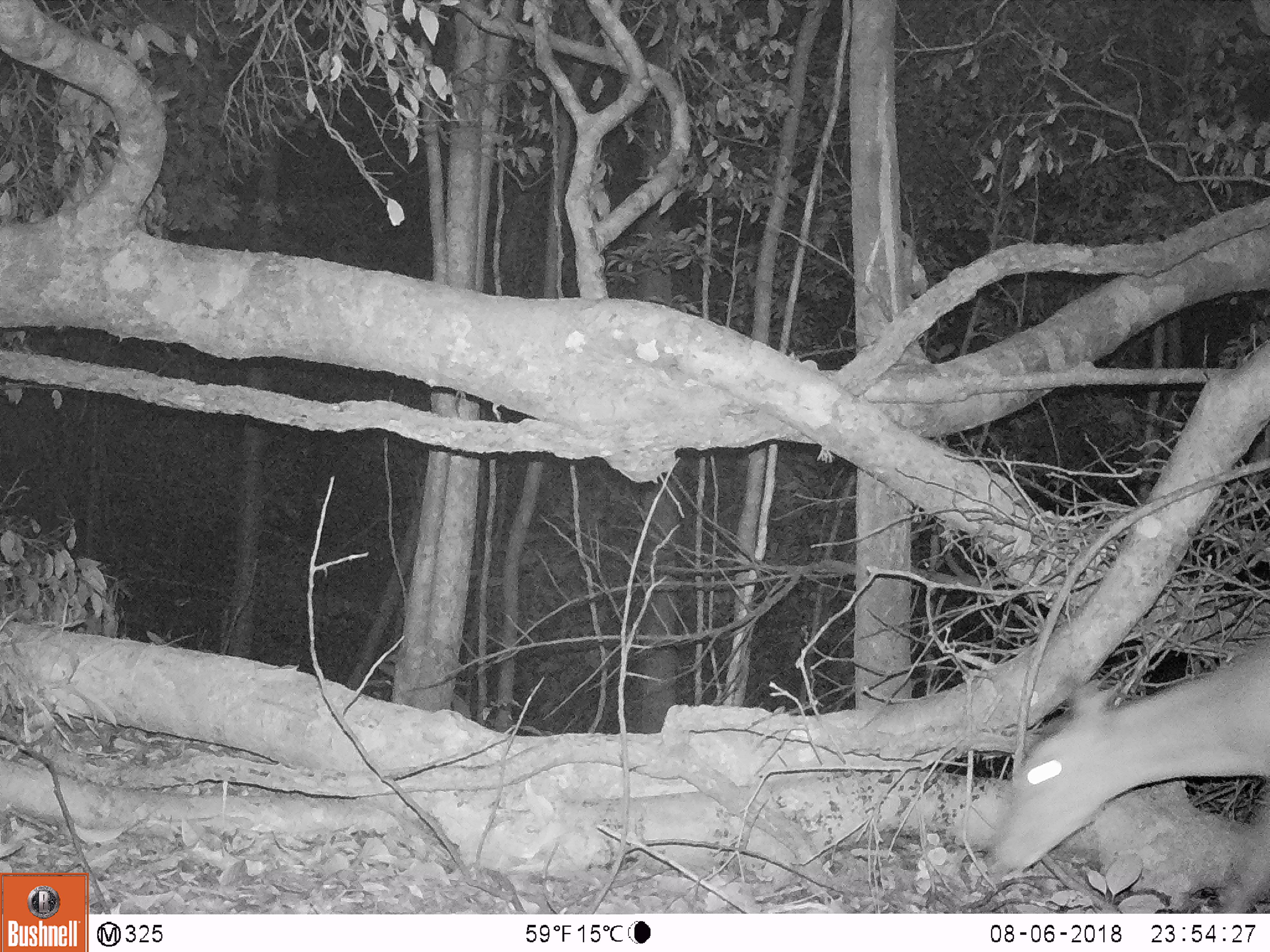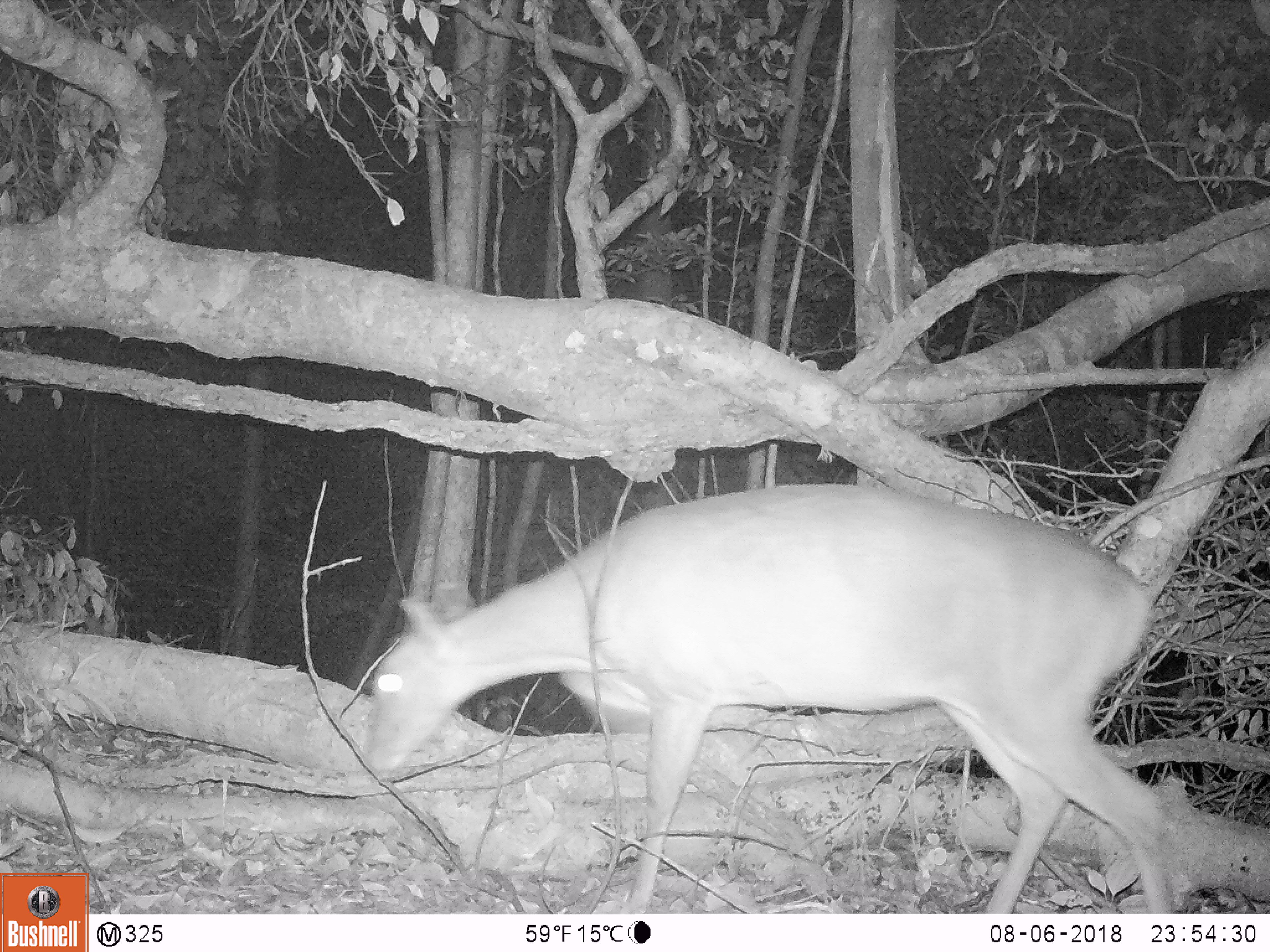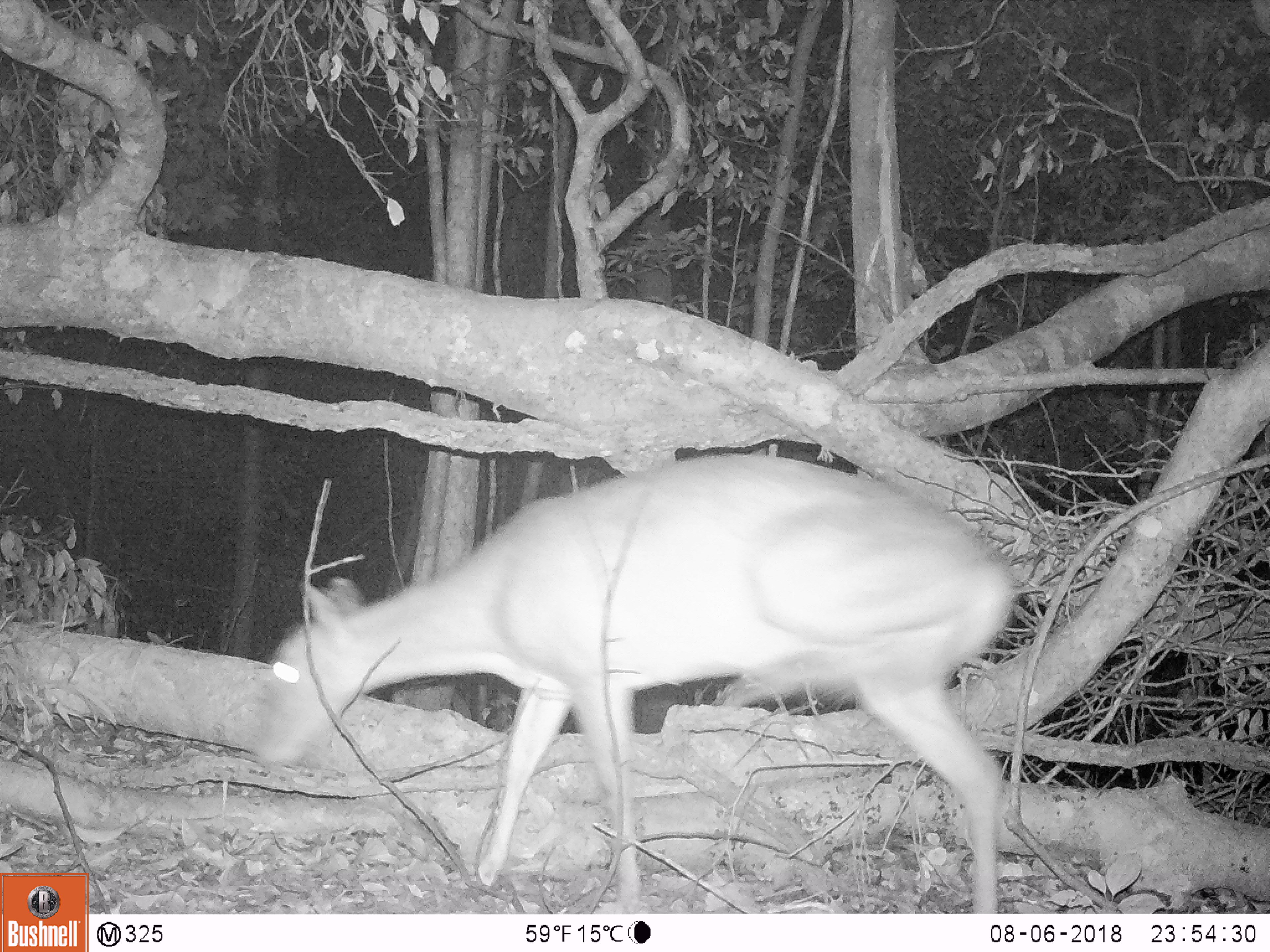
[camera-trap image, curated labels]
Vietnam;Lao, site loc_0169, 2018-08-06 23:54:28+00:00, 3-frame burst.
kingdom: Animalia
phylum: Chordata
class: Mammalia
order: Artiodactyla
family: Cervidae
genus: Muntiacus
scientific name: Muntiacus vuquangensis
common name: large-antlered muntjac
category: large antlered muntjac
Large antlered muntjac (large-antlered muntjac) (Muntiacus vuquangensis). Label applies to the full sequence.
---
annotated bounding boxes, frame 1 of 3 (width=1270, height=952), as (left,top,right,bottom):
large antlered muntjac: (988,630,1268,913)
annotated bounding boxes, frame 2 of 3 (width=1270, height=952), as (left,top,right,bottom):
large antlered muntjac: (361,478,1175,912)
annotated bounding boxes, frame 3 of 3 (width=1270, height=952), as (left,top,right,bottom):
large antlered muntjac: (252,449,1018,913)